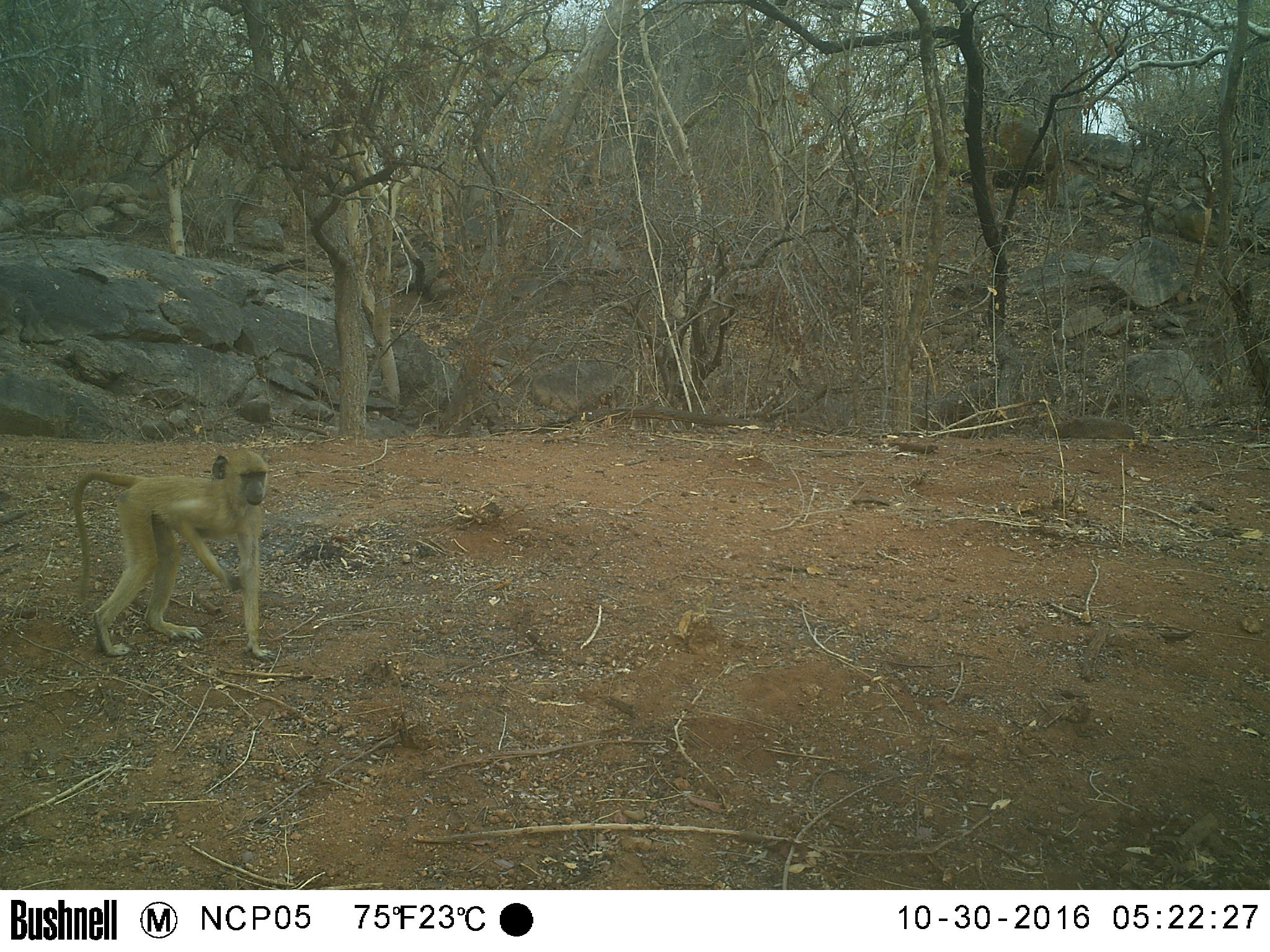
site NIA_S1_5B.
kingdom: Animalia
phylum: Chordata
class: Mammalia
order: Primates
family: Cercopithecidae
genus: Papio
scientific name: Papio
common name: baboon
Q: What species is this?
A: Baboon (Papio).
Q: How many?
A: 1.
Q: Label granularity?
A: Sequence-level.